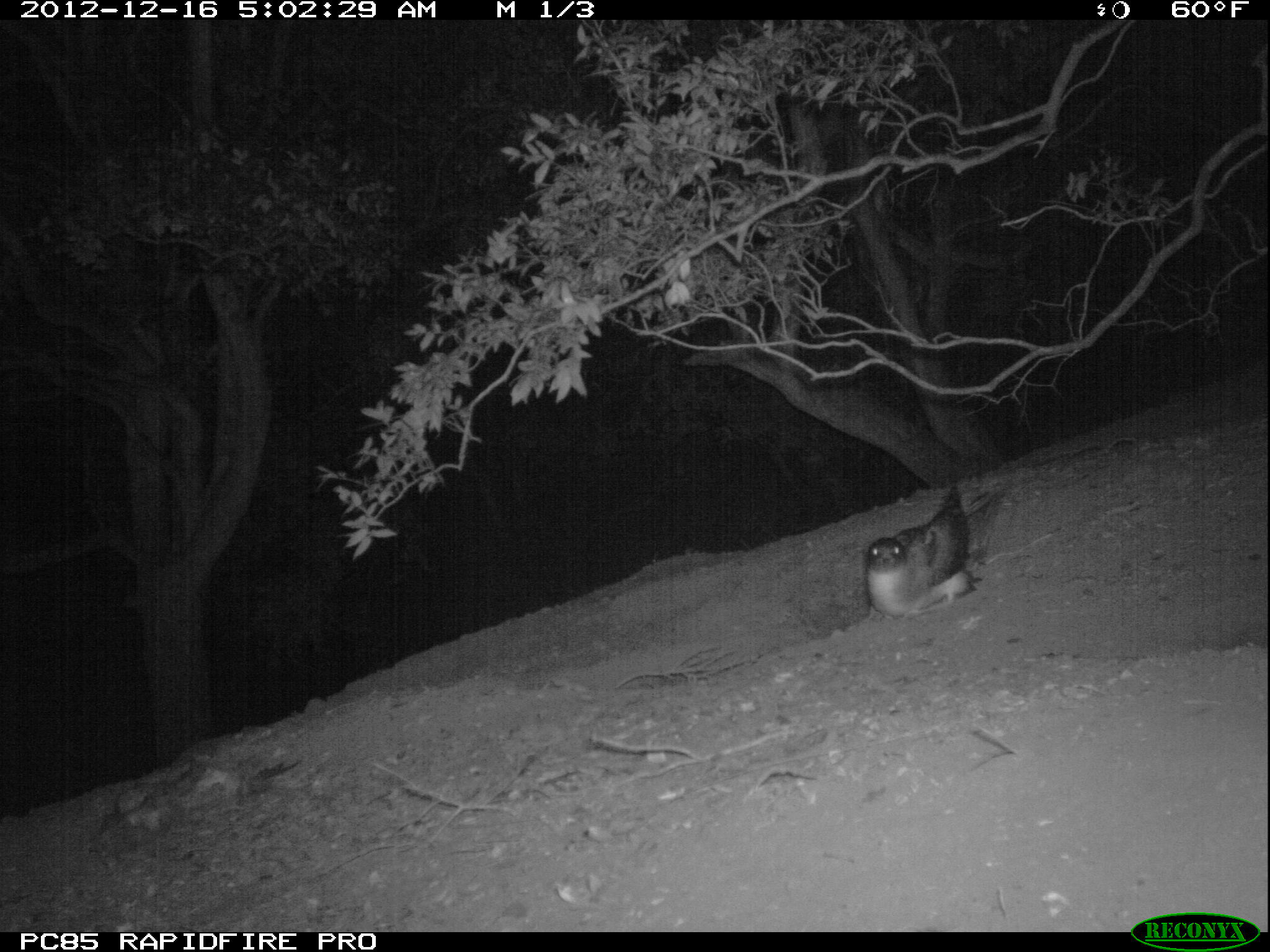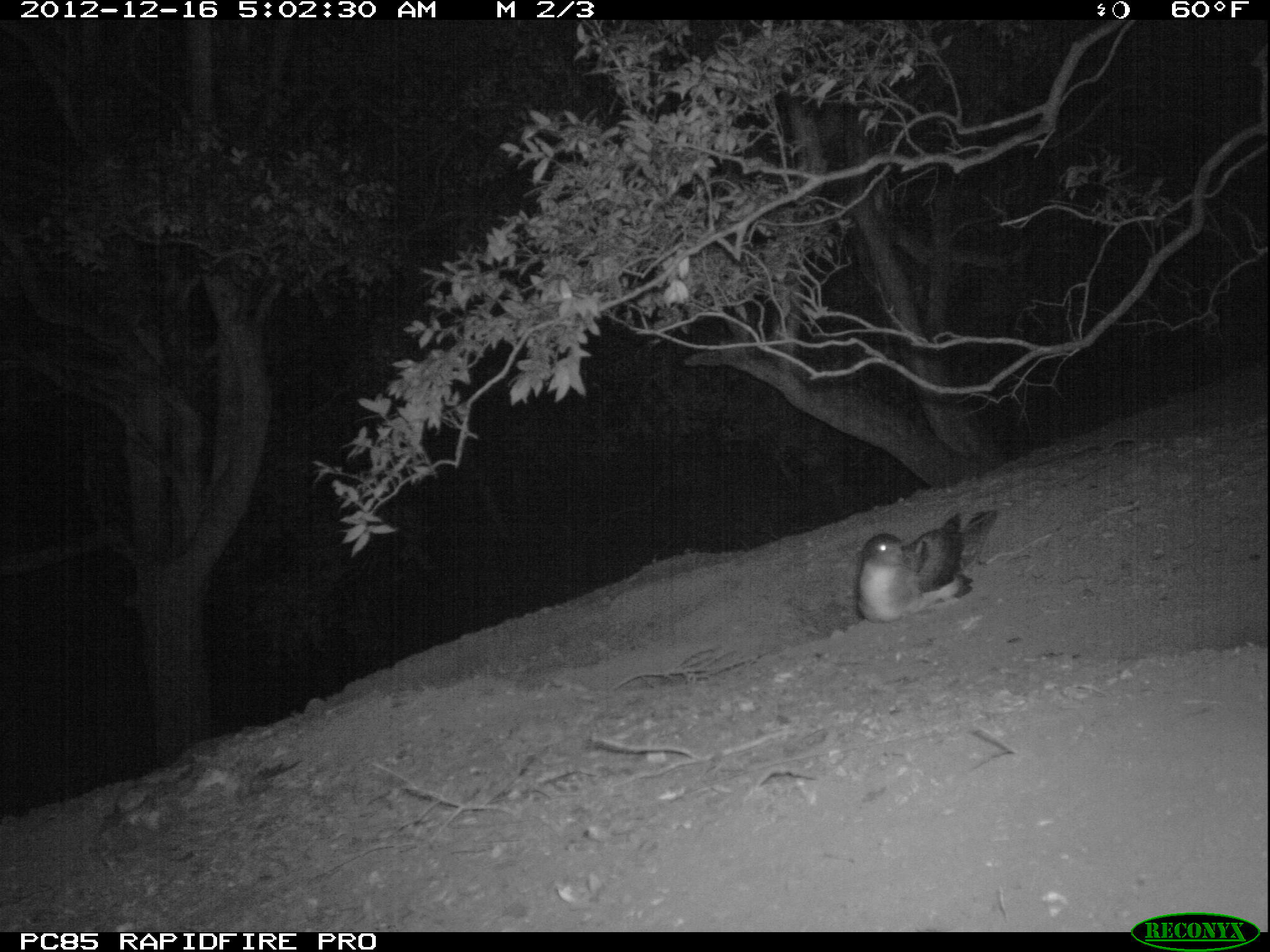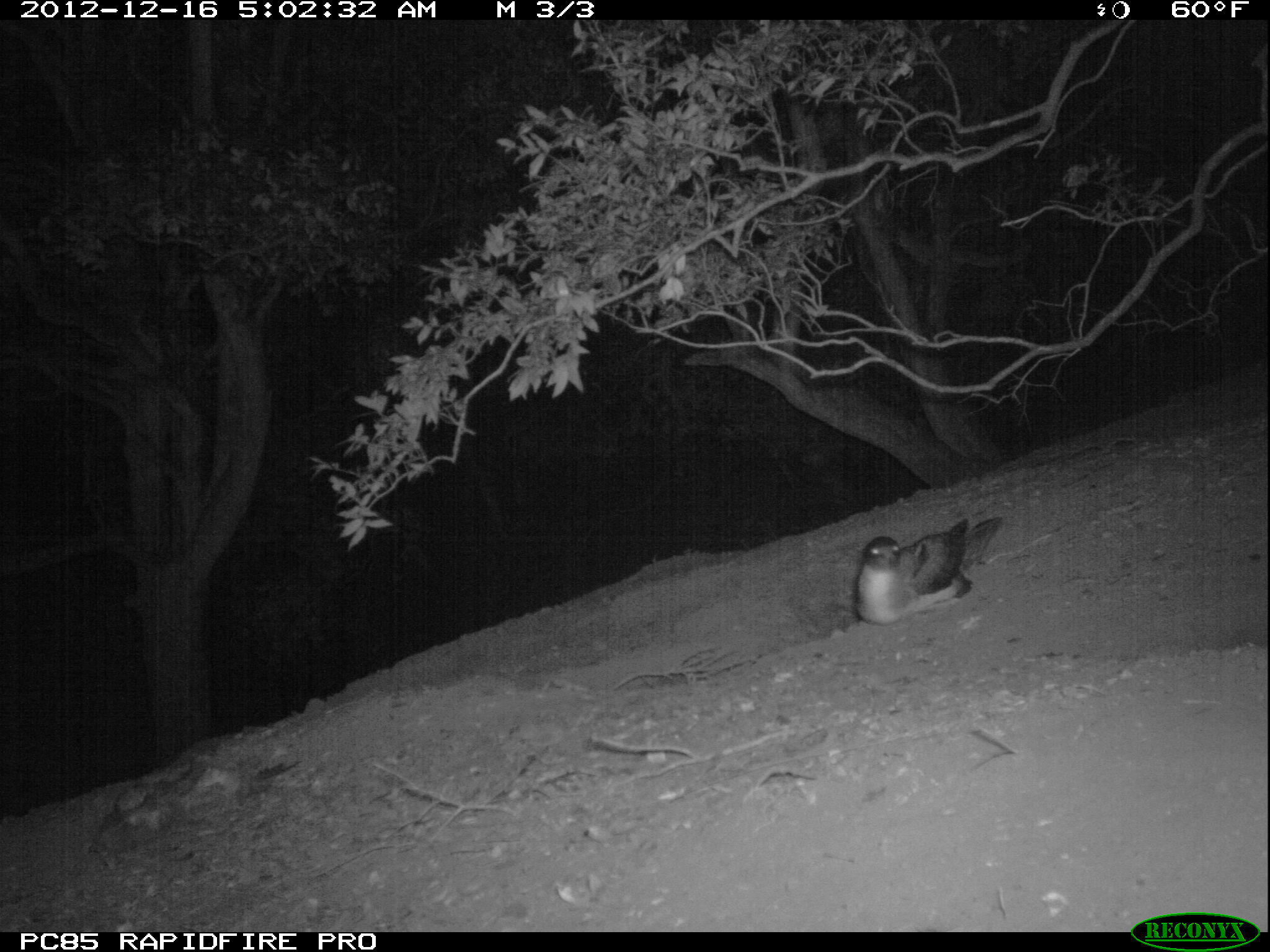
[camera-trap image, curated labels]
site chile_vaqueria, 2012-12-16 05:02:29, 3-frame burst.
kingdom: Animalia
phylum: Chordata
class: Aves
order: Procellariiformes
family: Procellariidae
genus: Calonectris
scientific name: Calonectris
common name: shearwater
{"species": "shearwater (Calonectris)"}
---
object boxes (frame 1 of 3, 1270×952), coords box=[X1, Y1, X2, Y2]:
shearwater: box=[863, 478, 980, 621]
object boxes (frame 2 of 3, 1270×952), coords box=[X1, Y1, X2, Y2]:
shearwater: box=[852, 503, 997, 625]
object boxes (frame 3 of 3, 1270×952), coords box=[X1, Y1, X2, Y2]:
shearwater: box=[850, 513, 1005, 625]